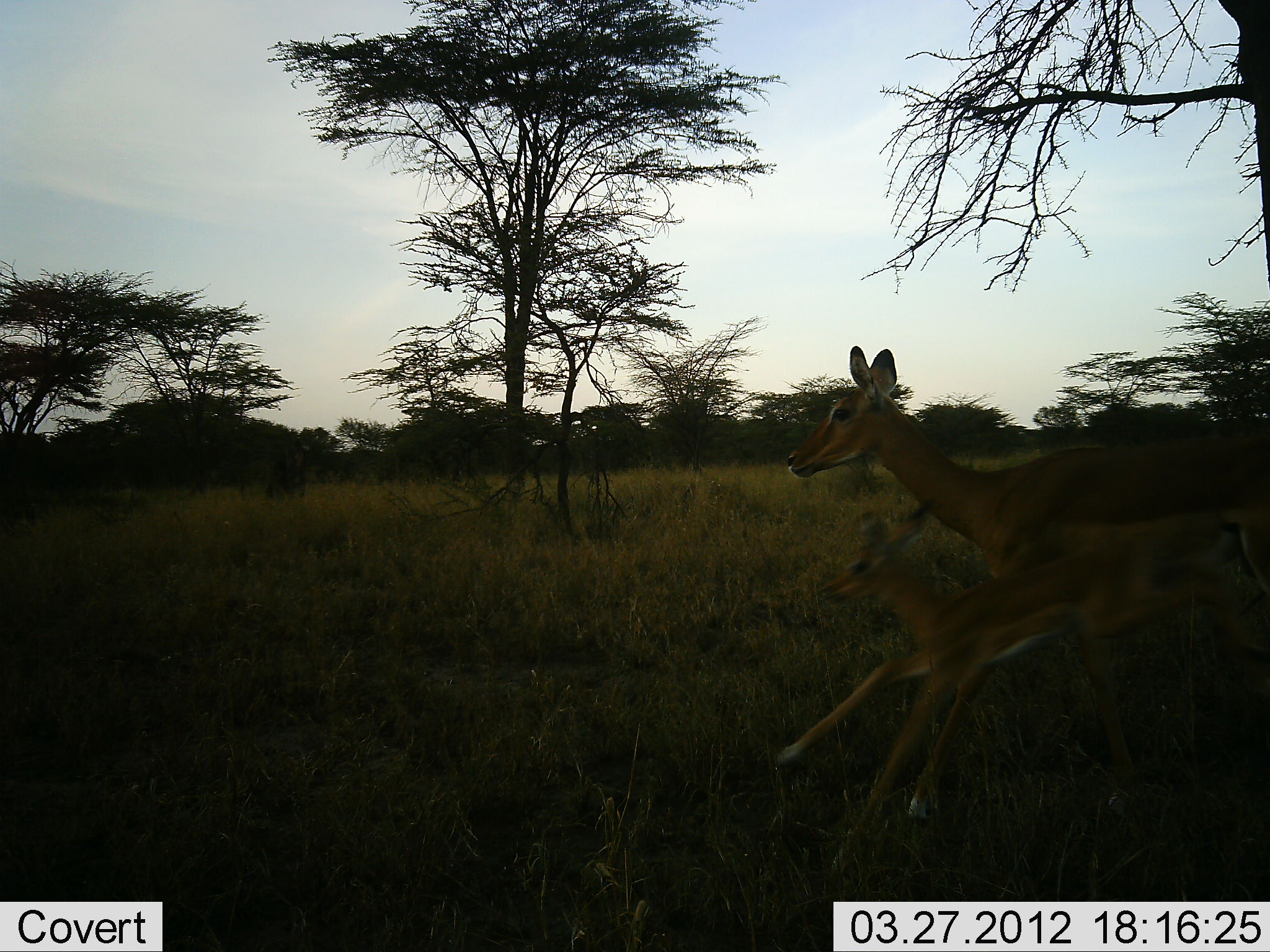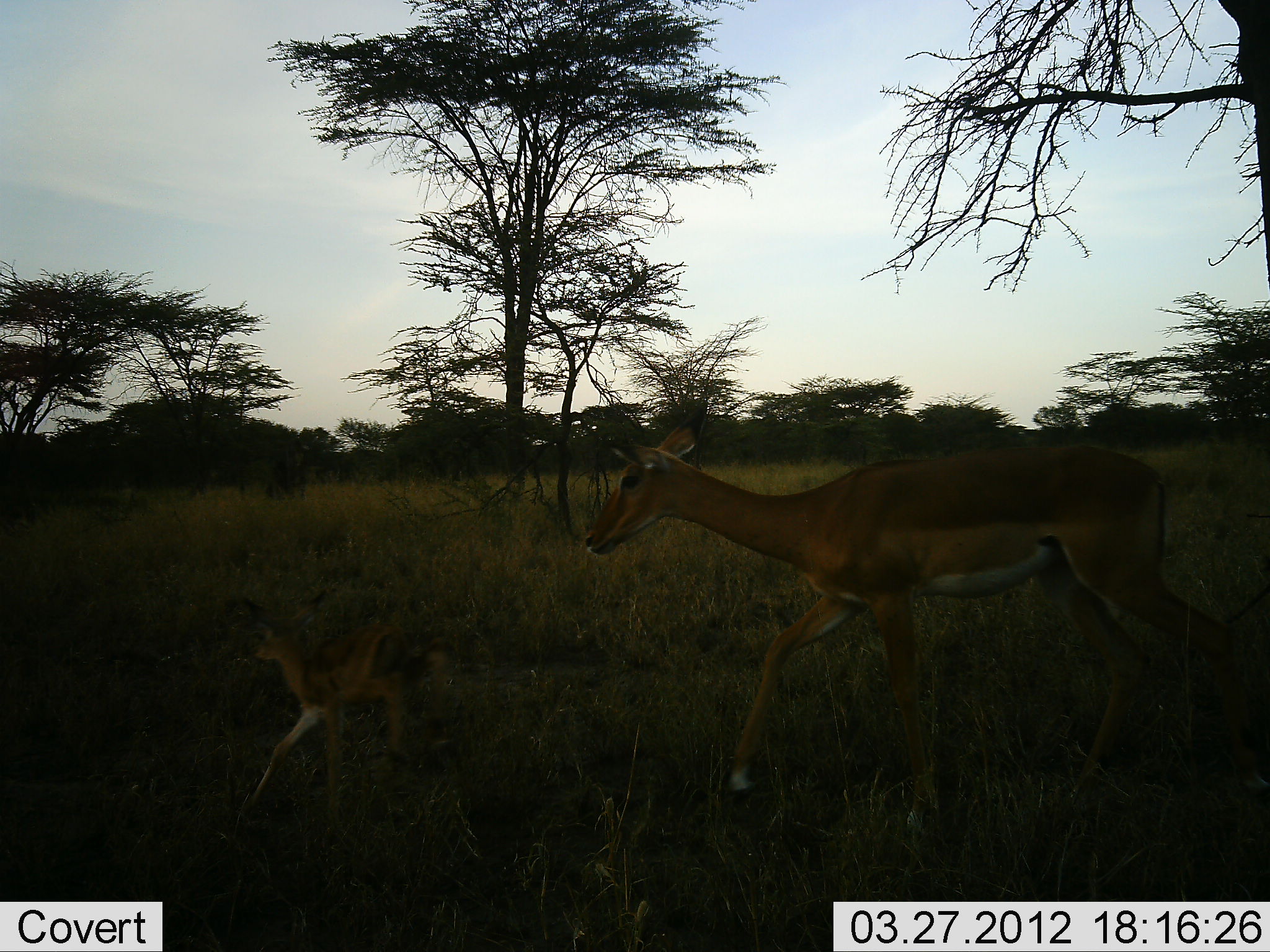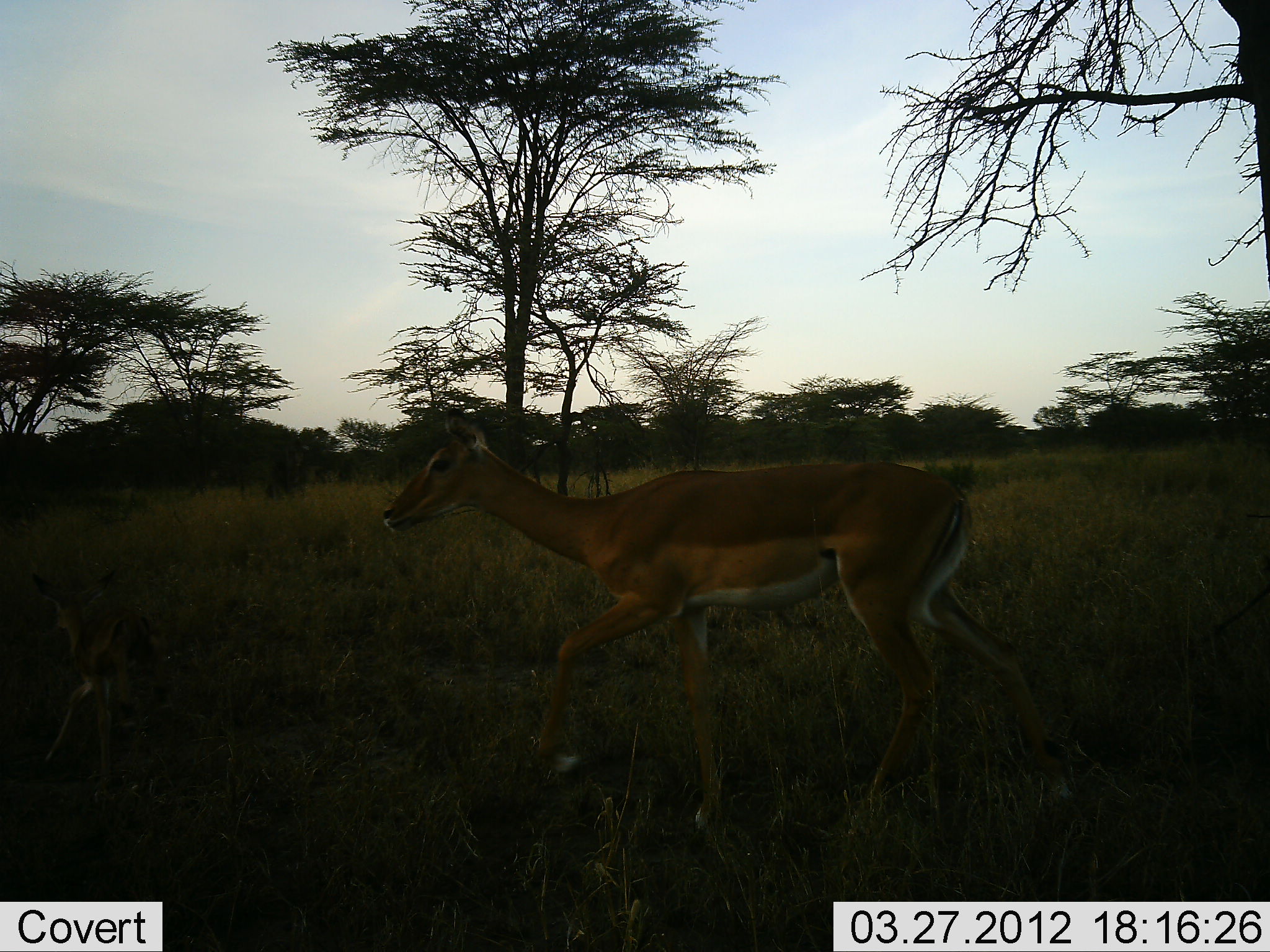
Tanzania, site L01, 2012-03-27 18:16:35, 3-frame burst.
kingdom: Animalia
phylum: Chordata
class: Mammalia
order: Artiodactyla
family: Bovidae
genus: Aepyceros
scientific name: Aepyceros melampus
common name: impala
Impala (Aepyceros melampus), count 2. Behavior (volunteer vote fractions): standing 8%, resting 0%, moving 100%, interacting 0%. Young present (vote fraction): 100%. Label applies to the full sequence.